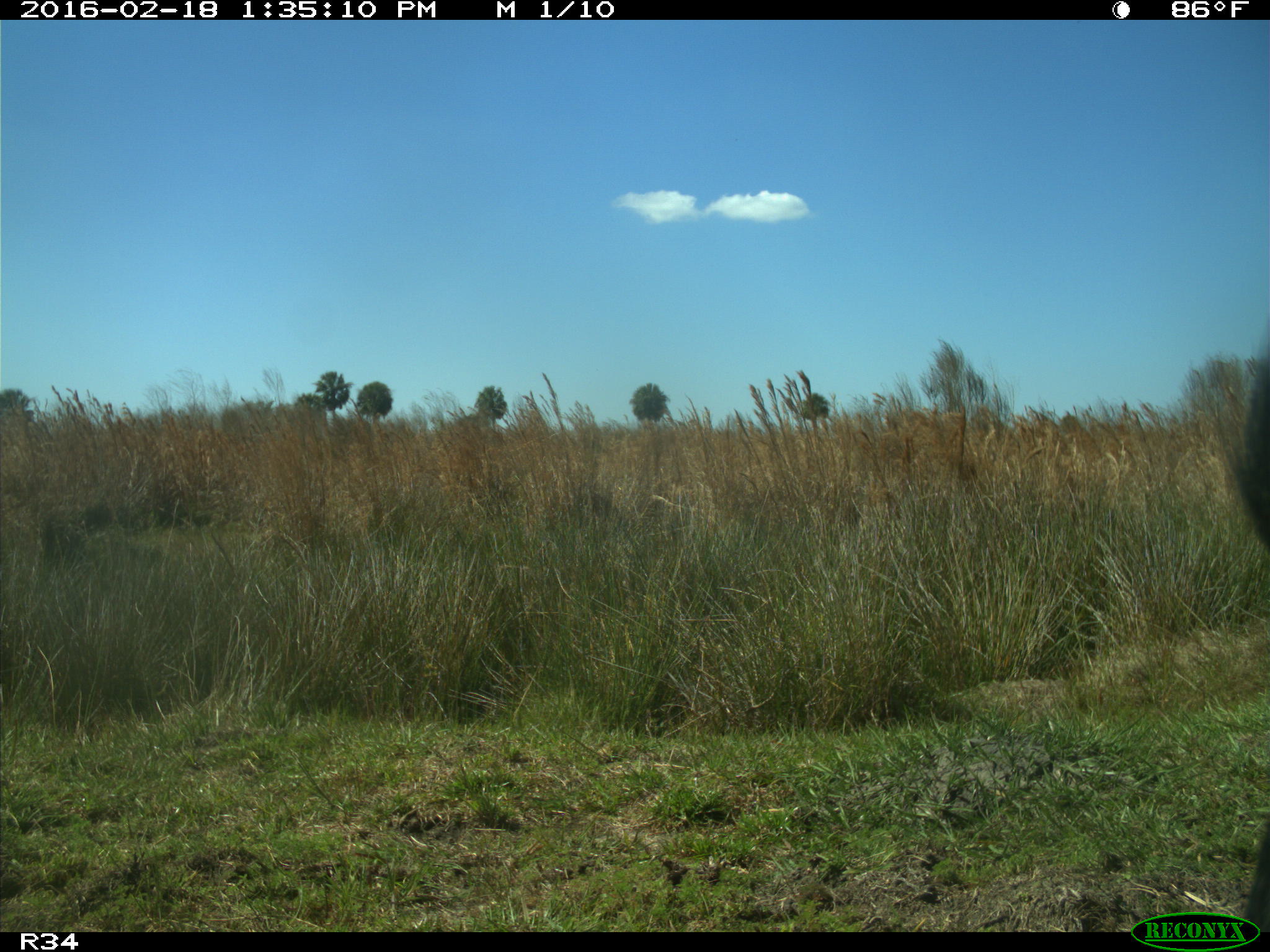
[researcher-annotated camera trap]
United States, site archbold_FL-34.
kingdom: Animalia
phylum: Chordata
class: Mammalia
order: Artiodactyla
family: Bovidae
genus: Bos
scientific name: Bos taurus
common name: domestic cow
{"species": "Bos taurus (domestic cow)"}